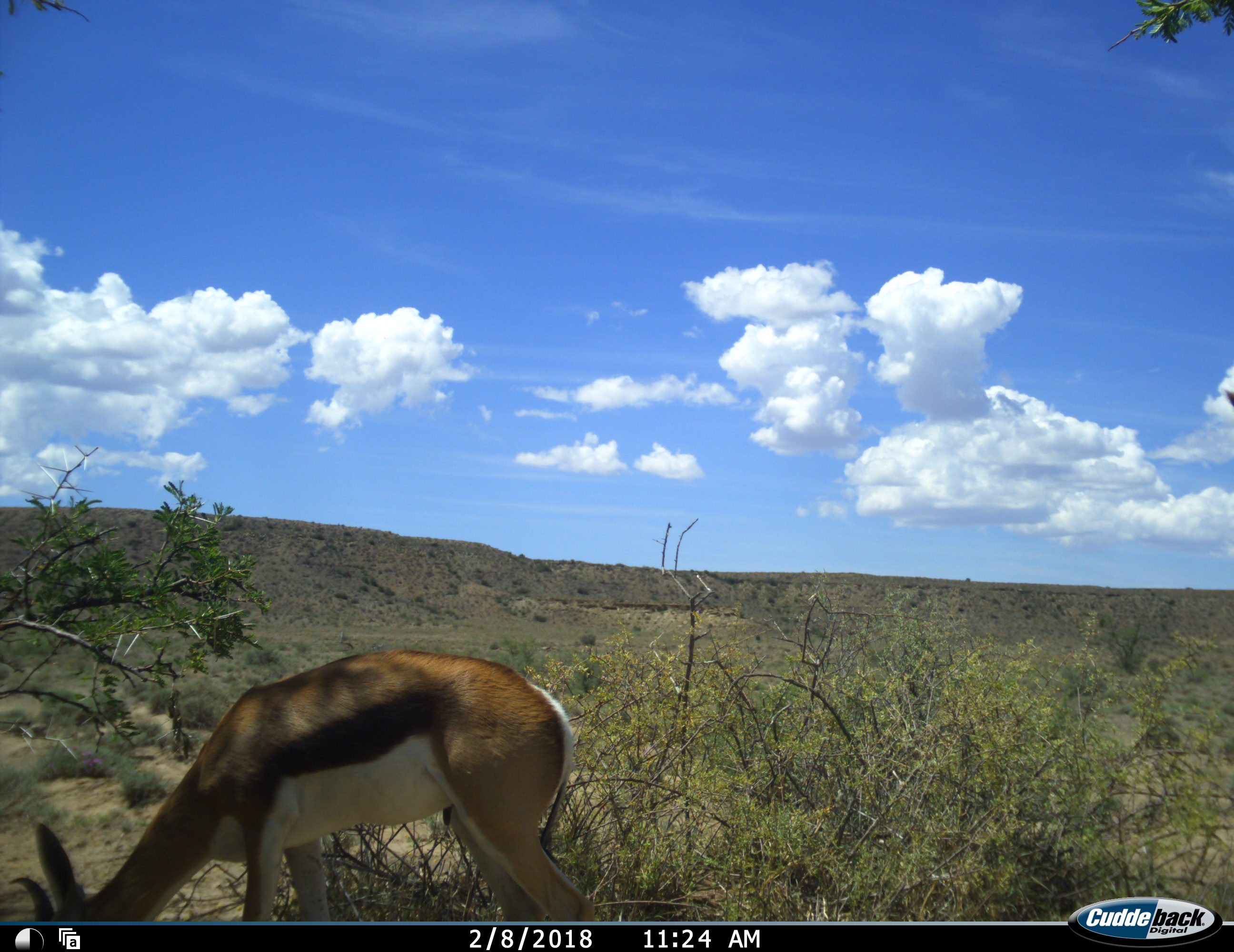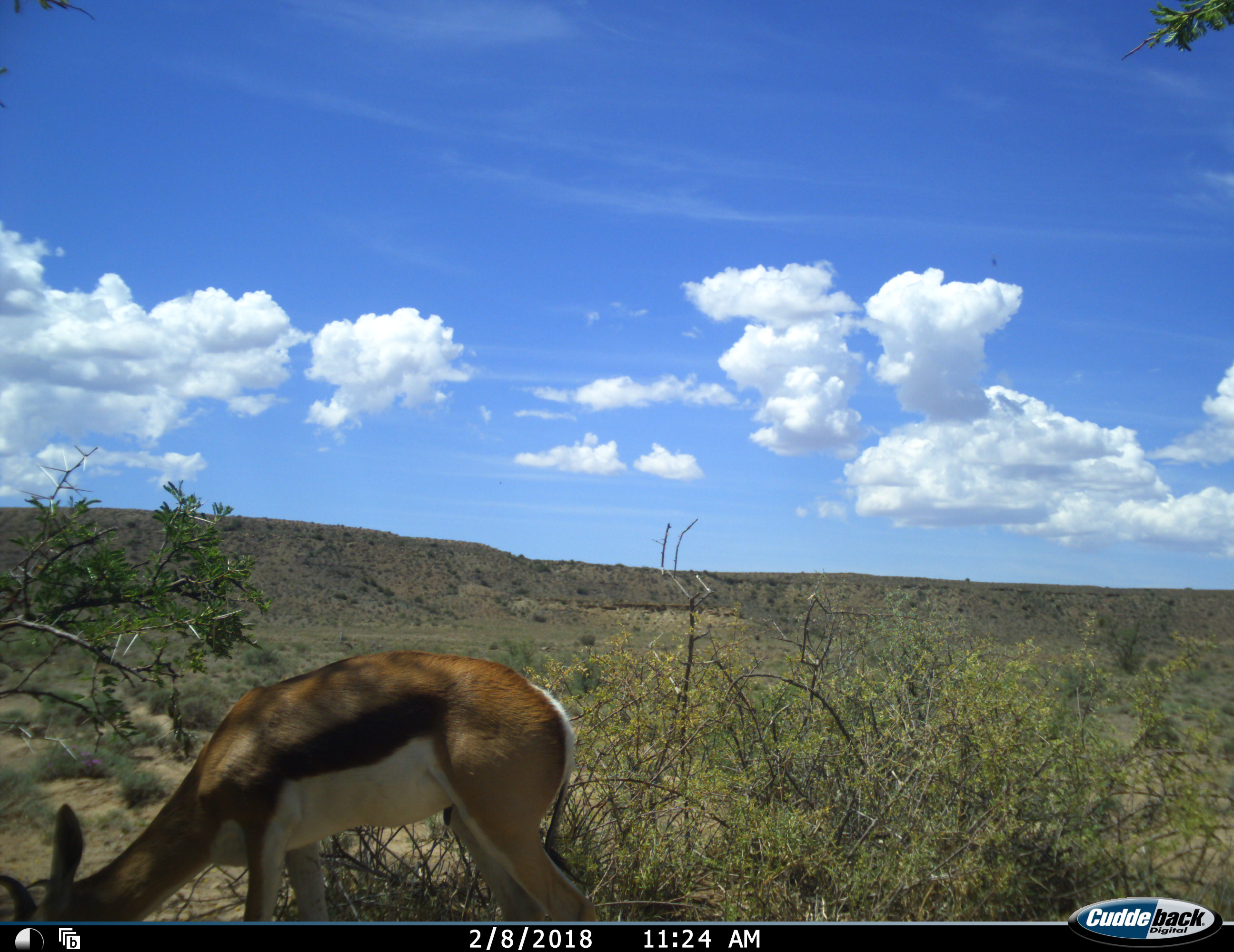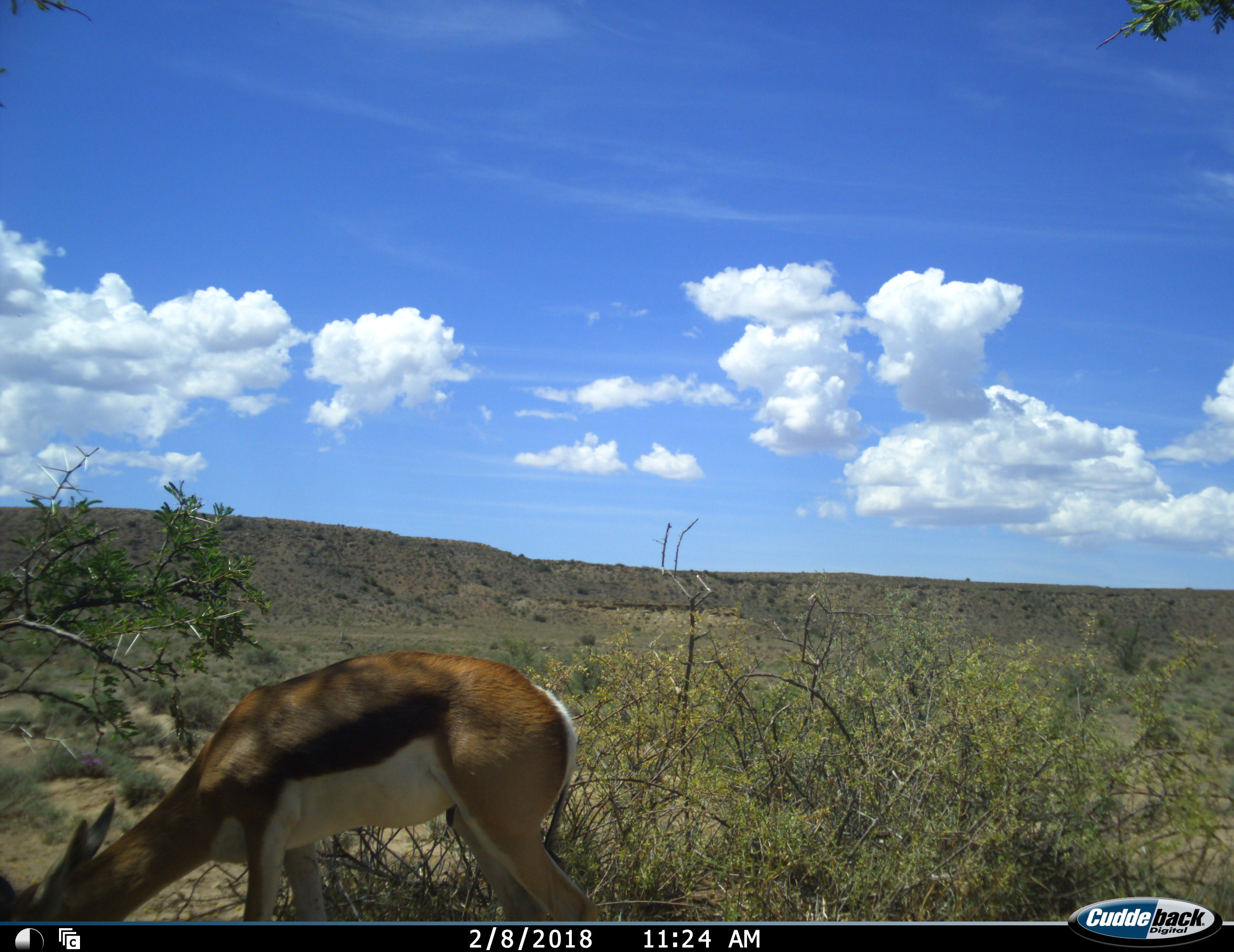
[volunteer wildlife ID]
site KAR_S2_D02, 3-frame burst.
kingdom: Animalia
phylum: Chordata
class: Mammalia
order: Artiodactyla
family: Bovidae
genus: Antidorcas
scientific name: Antidorcas marsupialis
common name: springbok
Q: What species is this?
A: Springbok (Antidorcas marsupialis).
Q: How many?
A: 1.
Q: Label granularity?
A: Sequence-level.